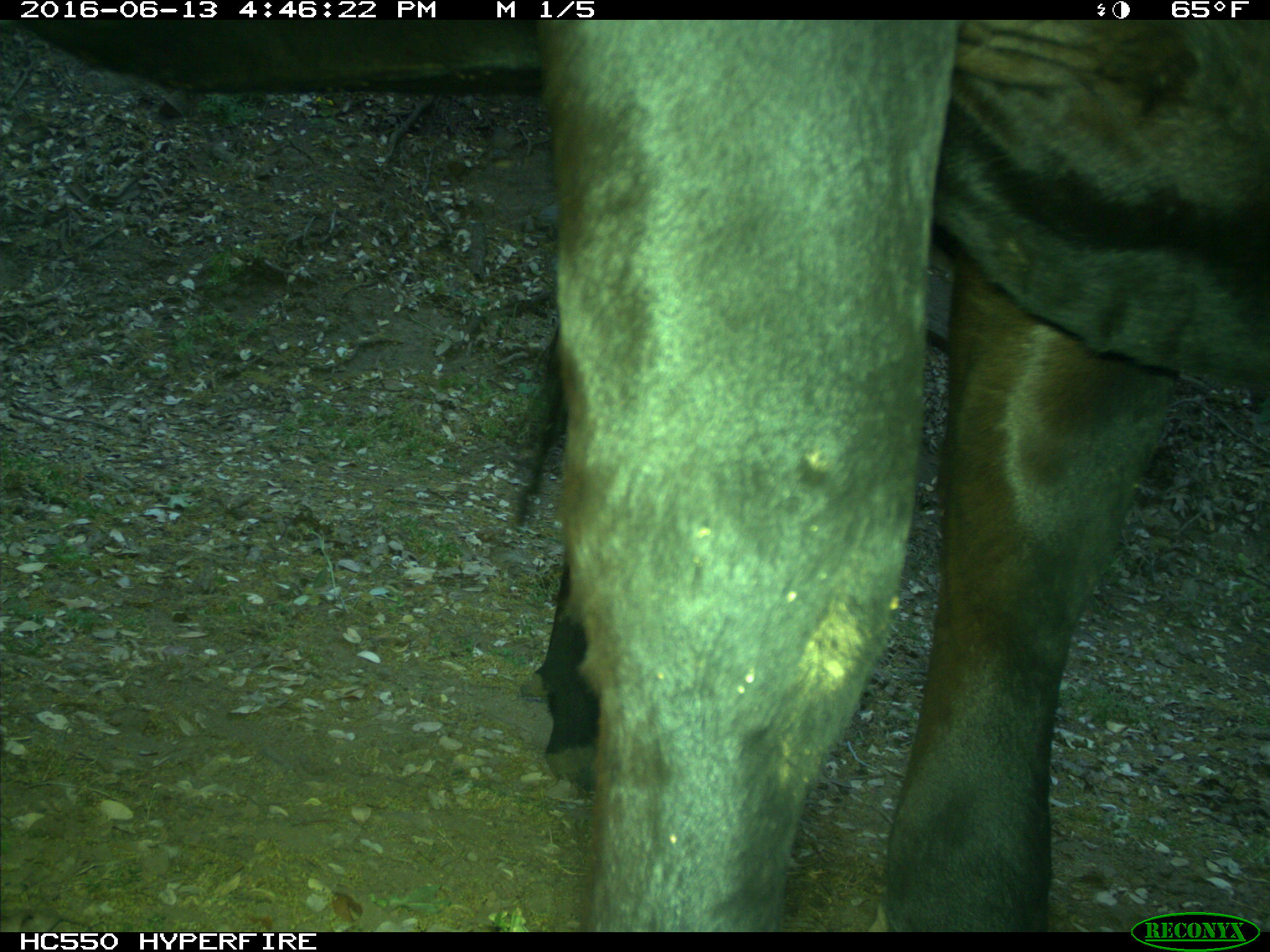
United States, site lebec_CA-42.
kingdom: Animalia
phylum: Chordata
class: Mammalia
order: Artiodactyla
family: Bovidae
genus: Bos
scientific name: Bos taurus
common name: domestic cow